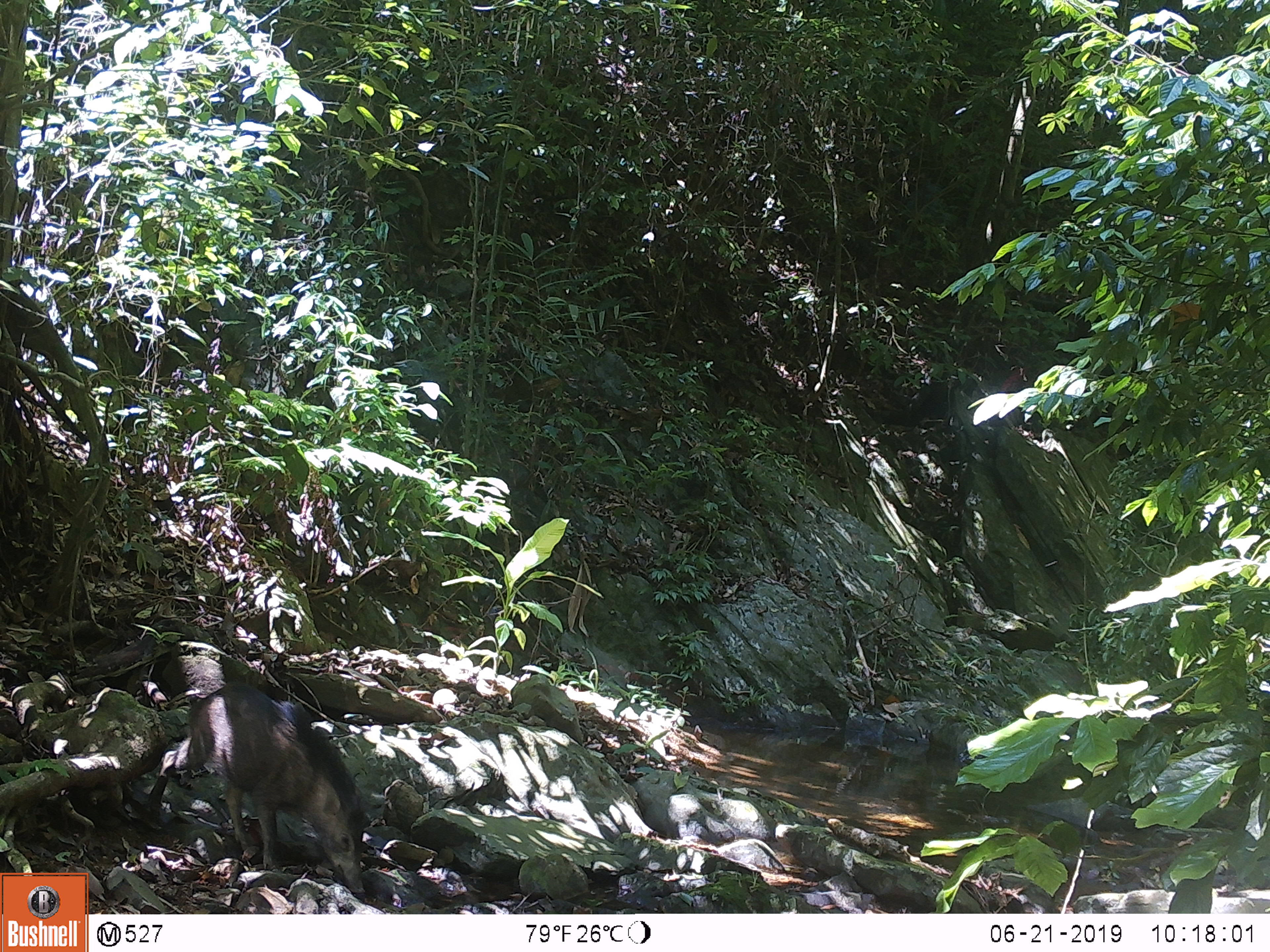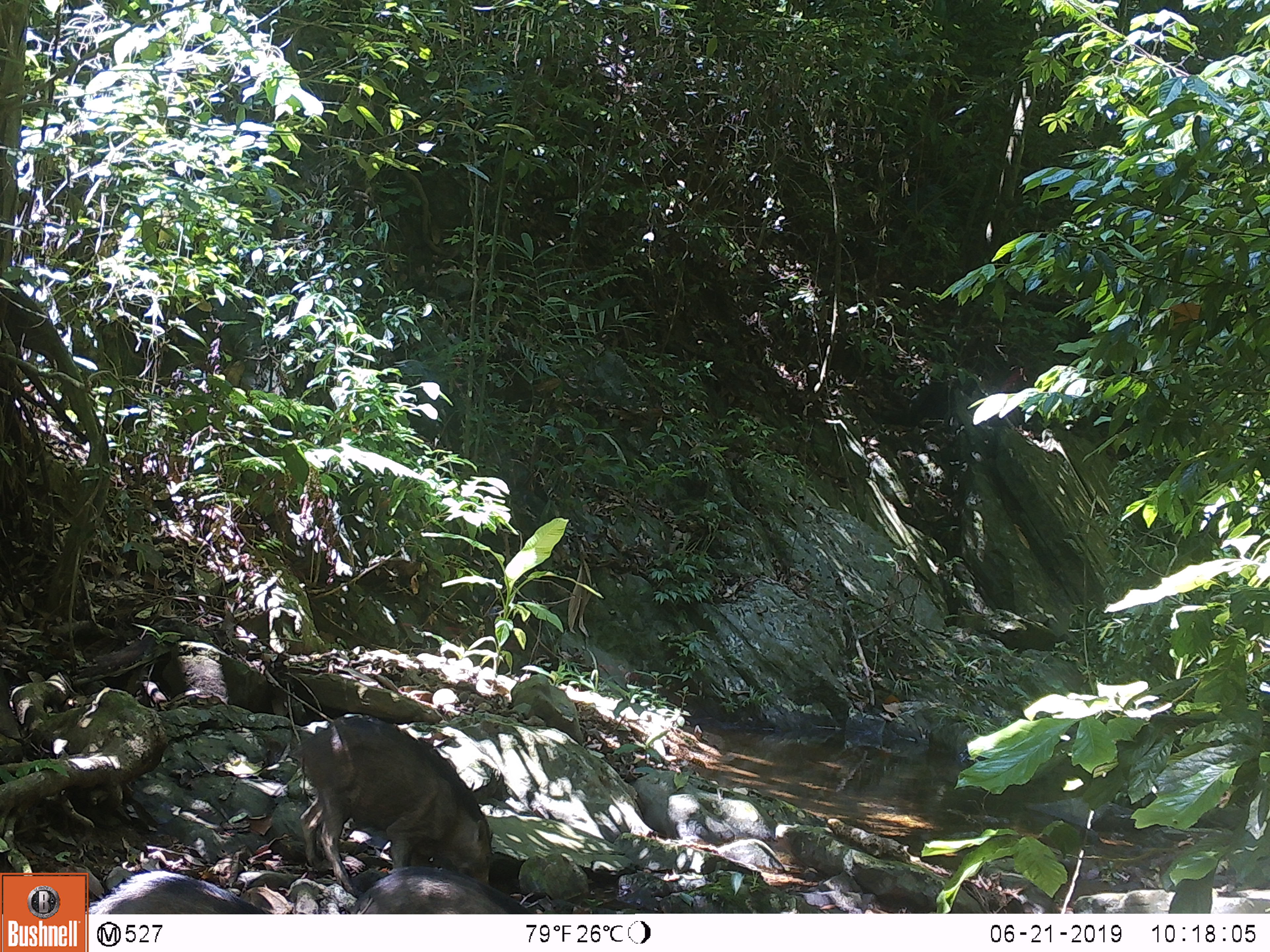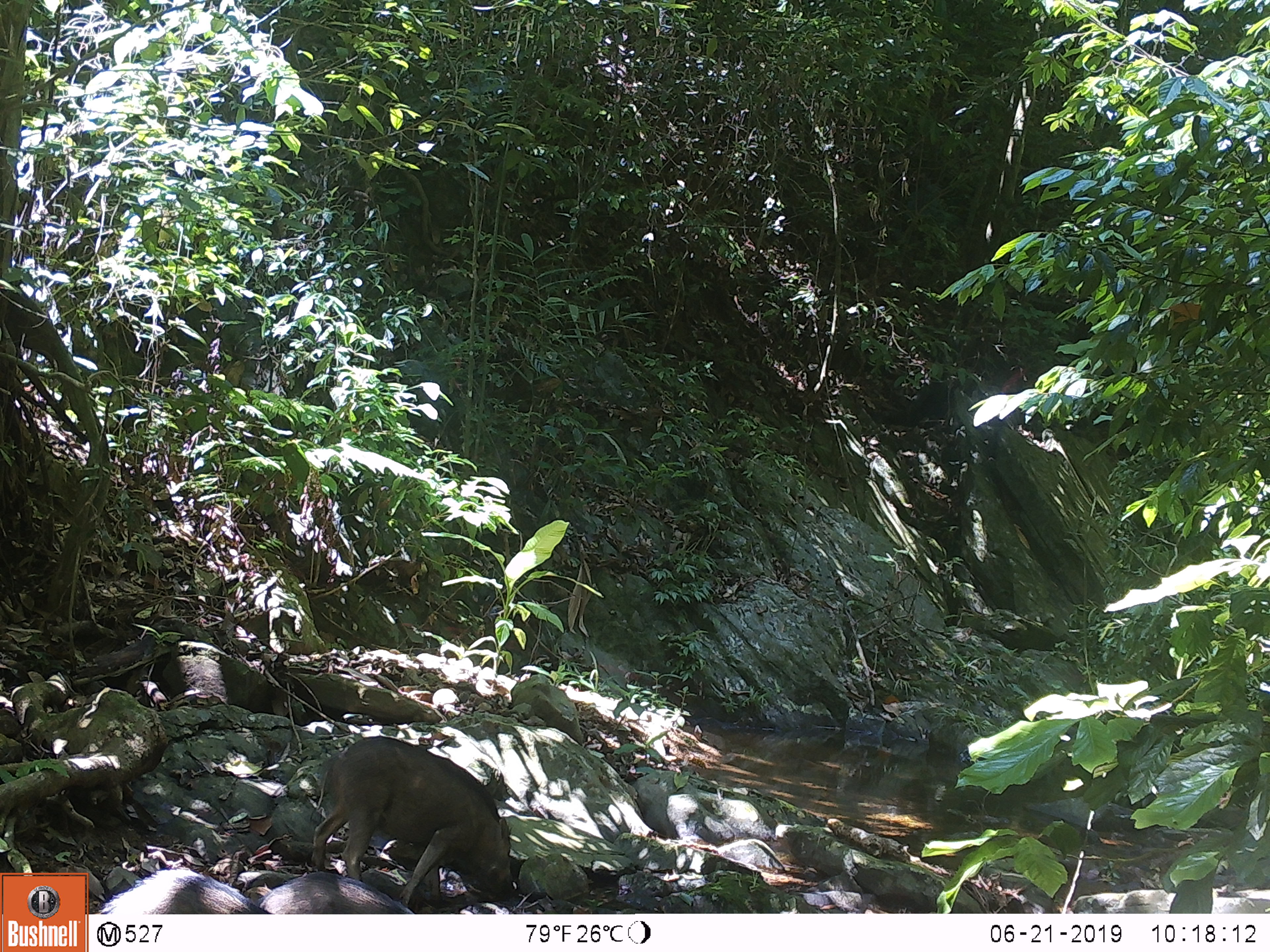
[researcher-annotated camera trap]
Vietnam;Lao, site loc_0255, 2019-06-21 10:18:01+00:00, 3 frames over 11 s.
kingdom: Animalia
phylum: Chordata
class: Mammalia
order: Artiodactyla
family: Suidae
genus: Sus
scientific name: Sus scrofa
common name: eurasian wild pig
Eurasian wild pig (Sus scrofa). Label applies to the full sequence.